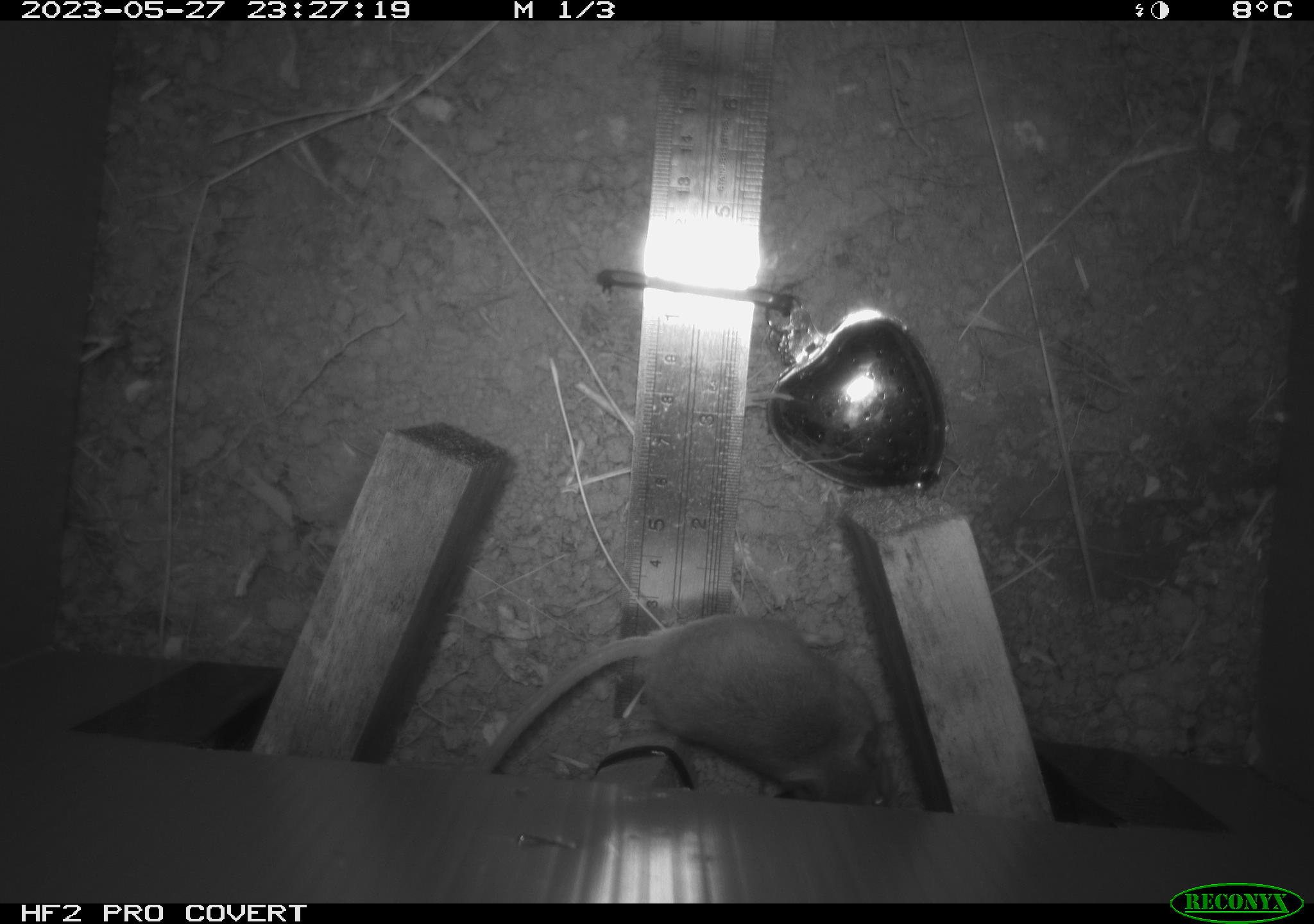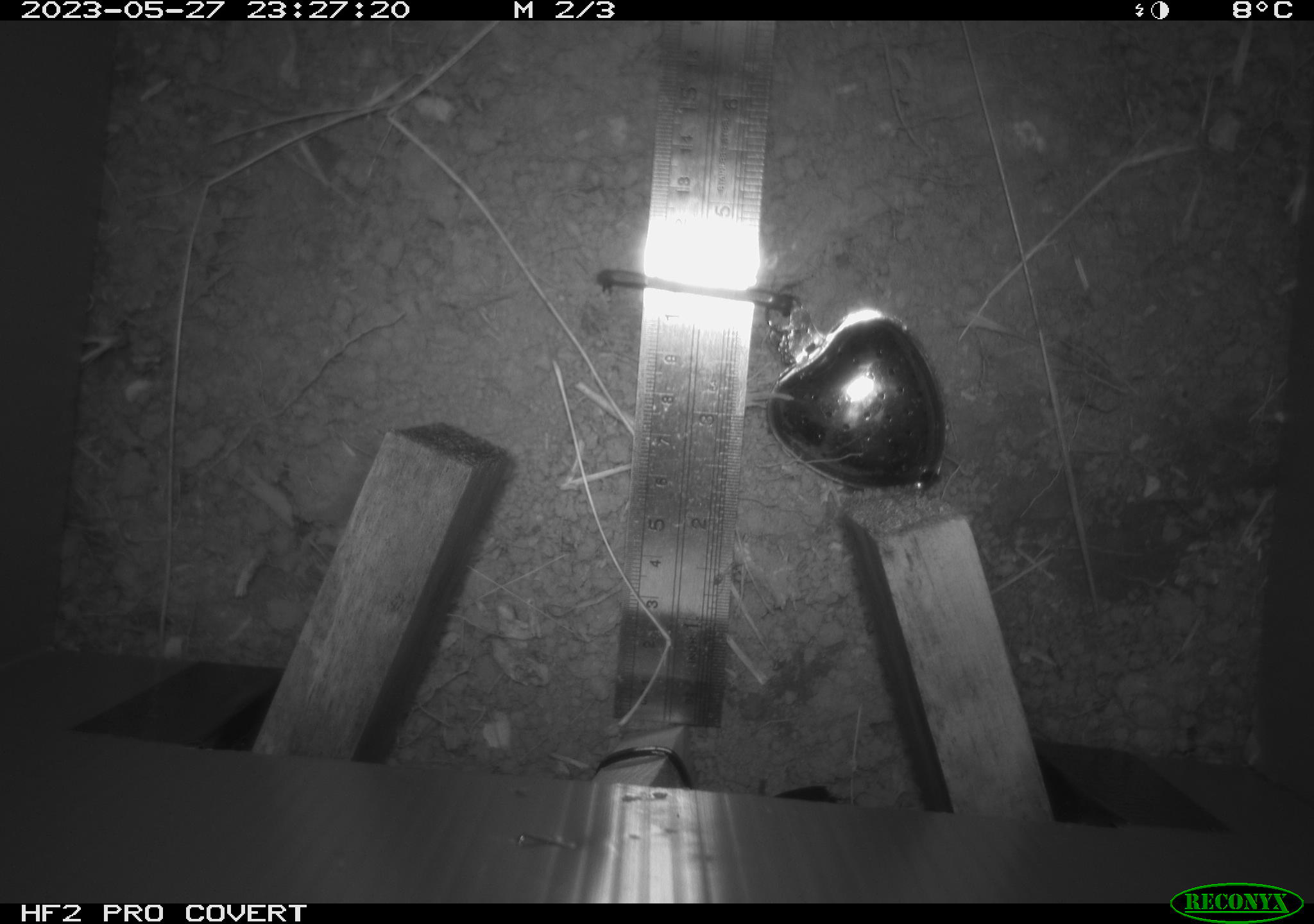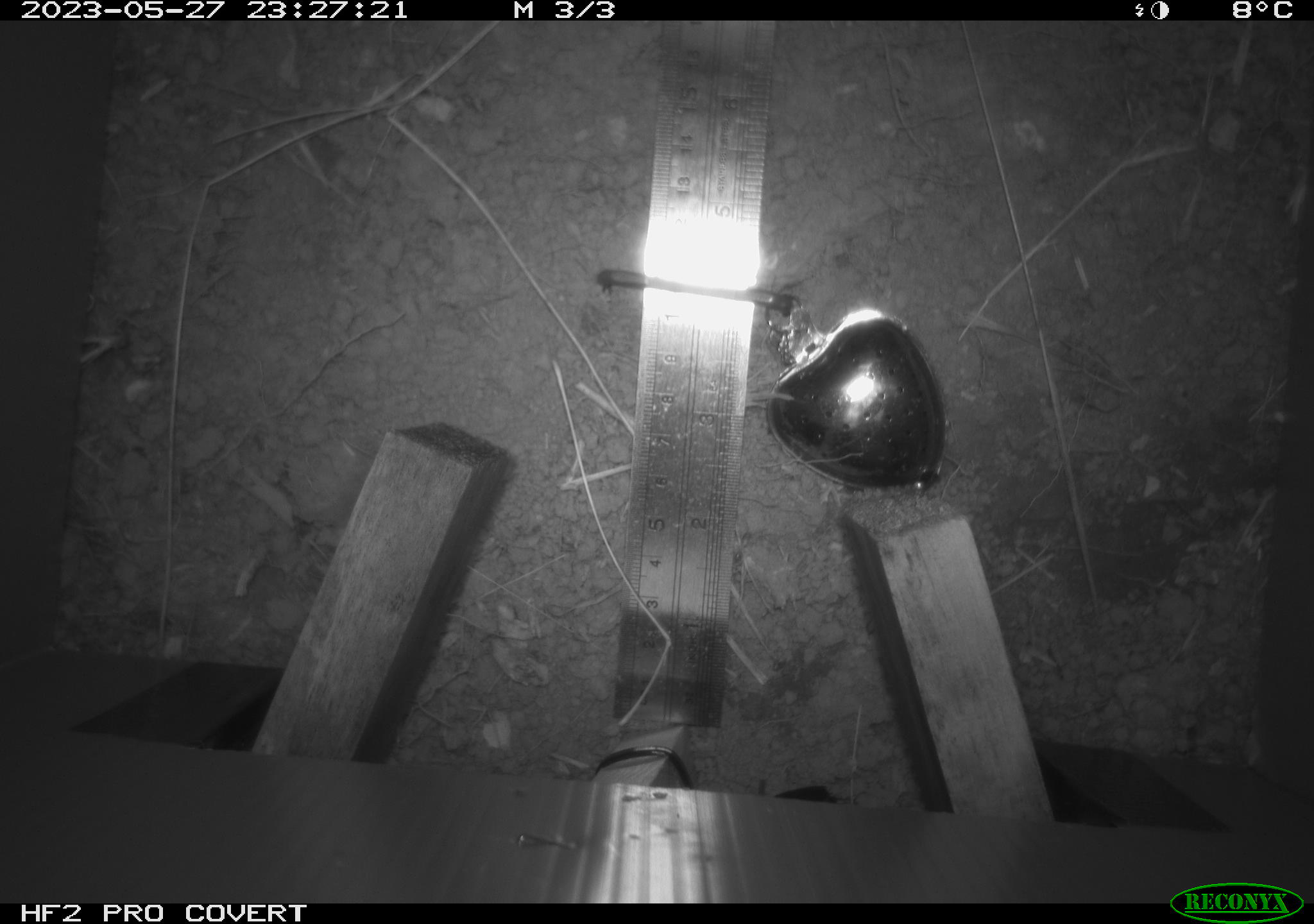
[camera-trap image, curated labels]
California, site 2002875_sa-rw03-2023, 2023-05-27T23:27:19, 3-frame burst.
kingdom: Animalia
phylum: Chordata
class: Mammalia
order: Rodentia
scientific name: Rodentia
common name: mouse species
Mouse species (Rodentia).